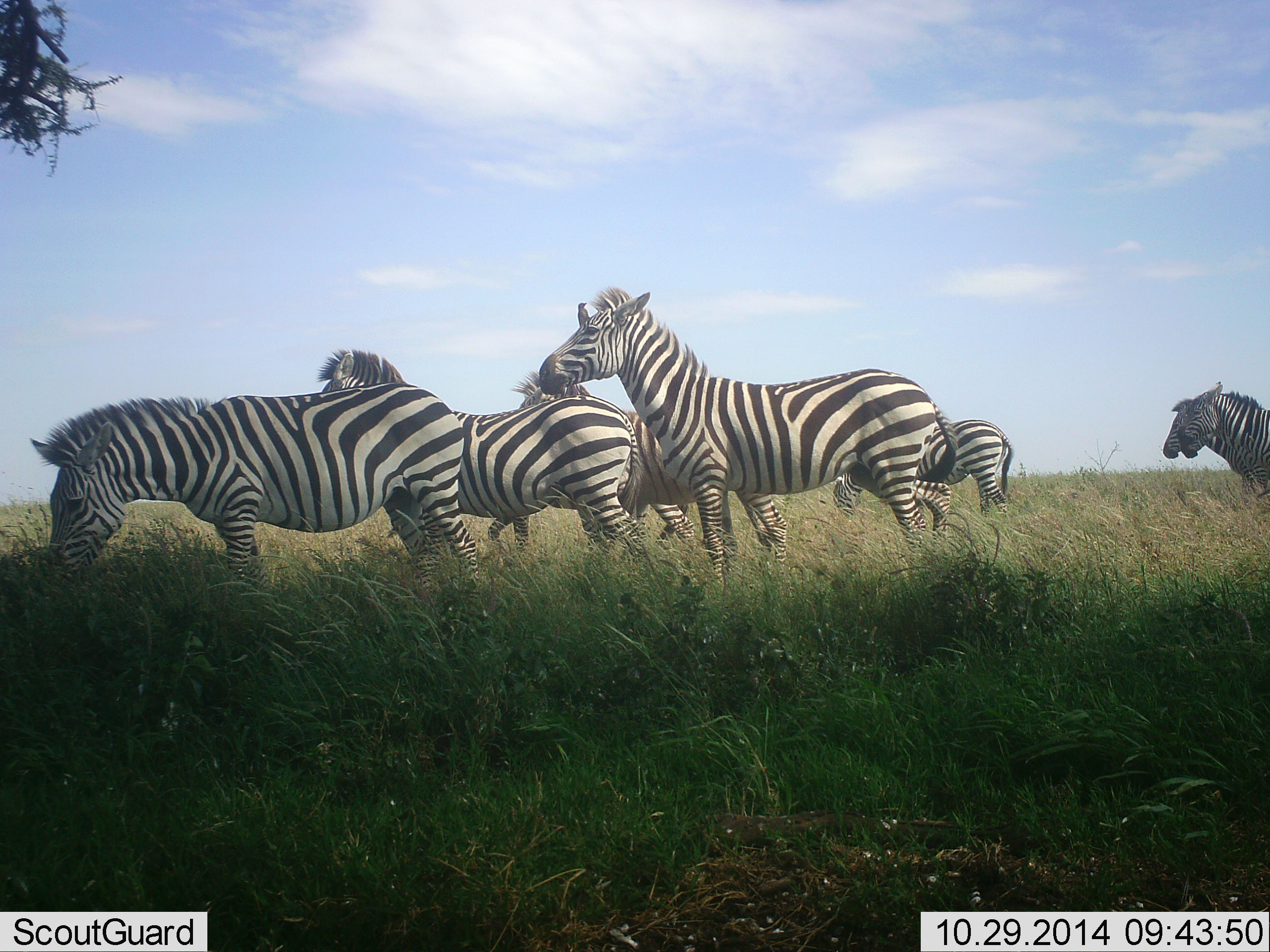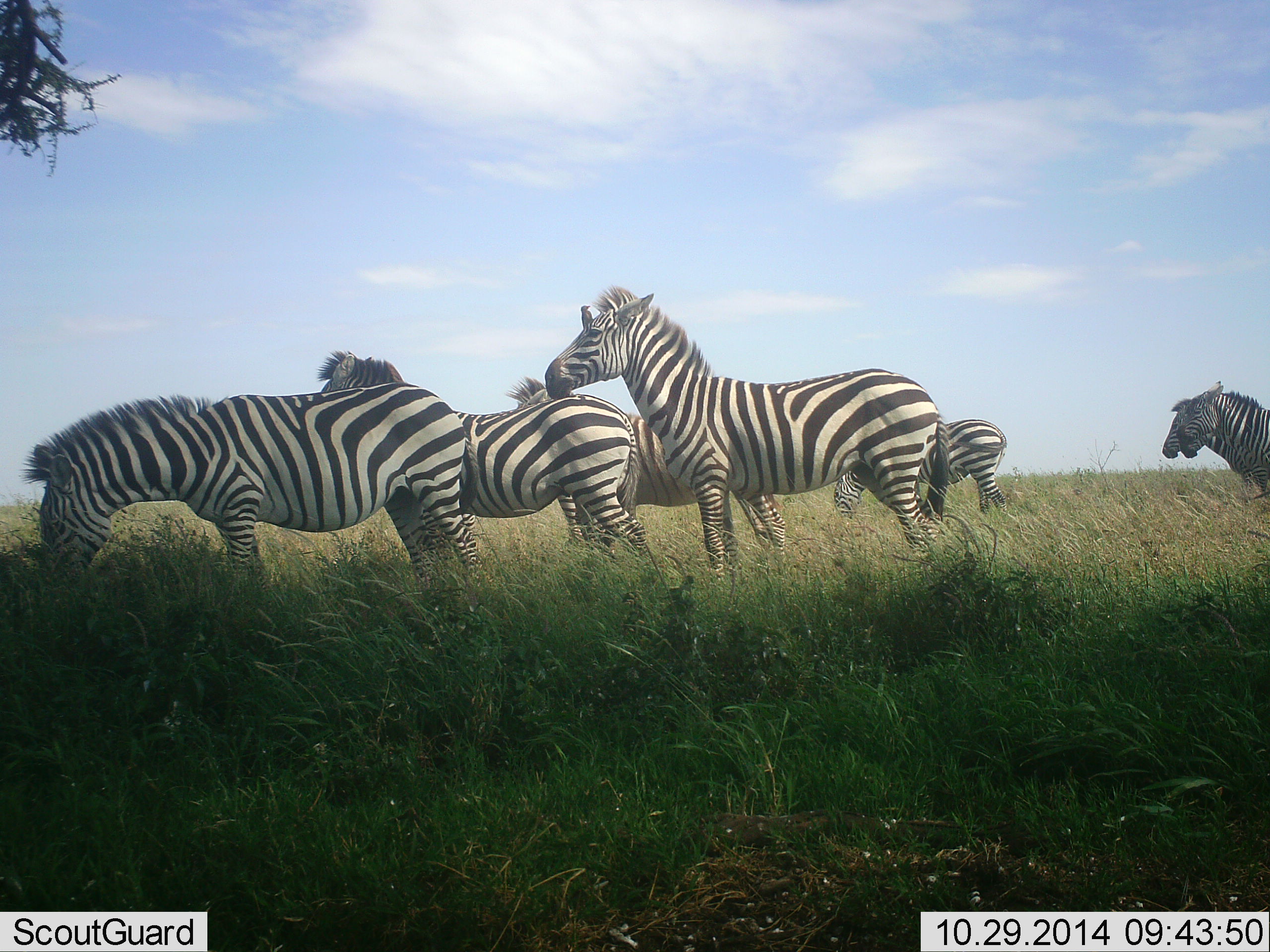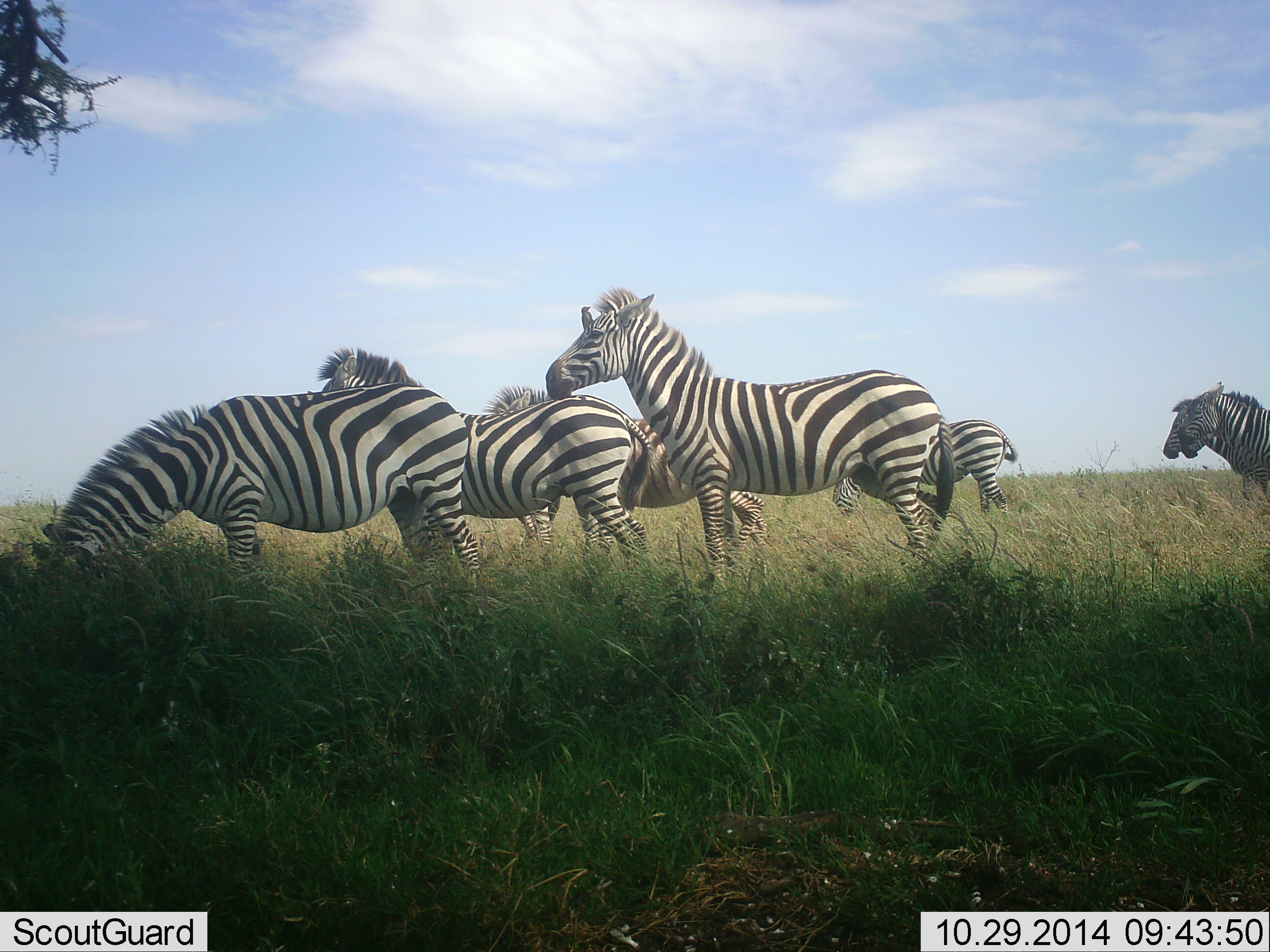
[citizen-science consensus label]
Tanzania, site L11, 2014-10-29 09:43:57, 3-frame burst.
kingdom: Animalia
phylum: Chordata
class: Mammalia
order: Perissodactyla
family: Equidae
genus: Equus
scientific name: Equus quagga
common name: plains zebra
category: zebra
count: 7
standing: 100%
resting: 10%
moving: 20%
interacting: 20%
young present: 0%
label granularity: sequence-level